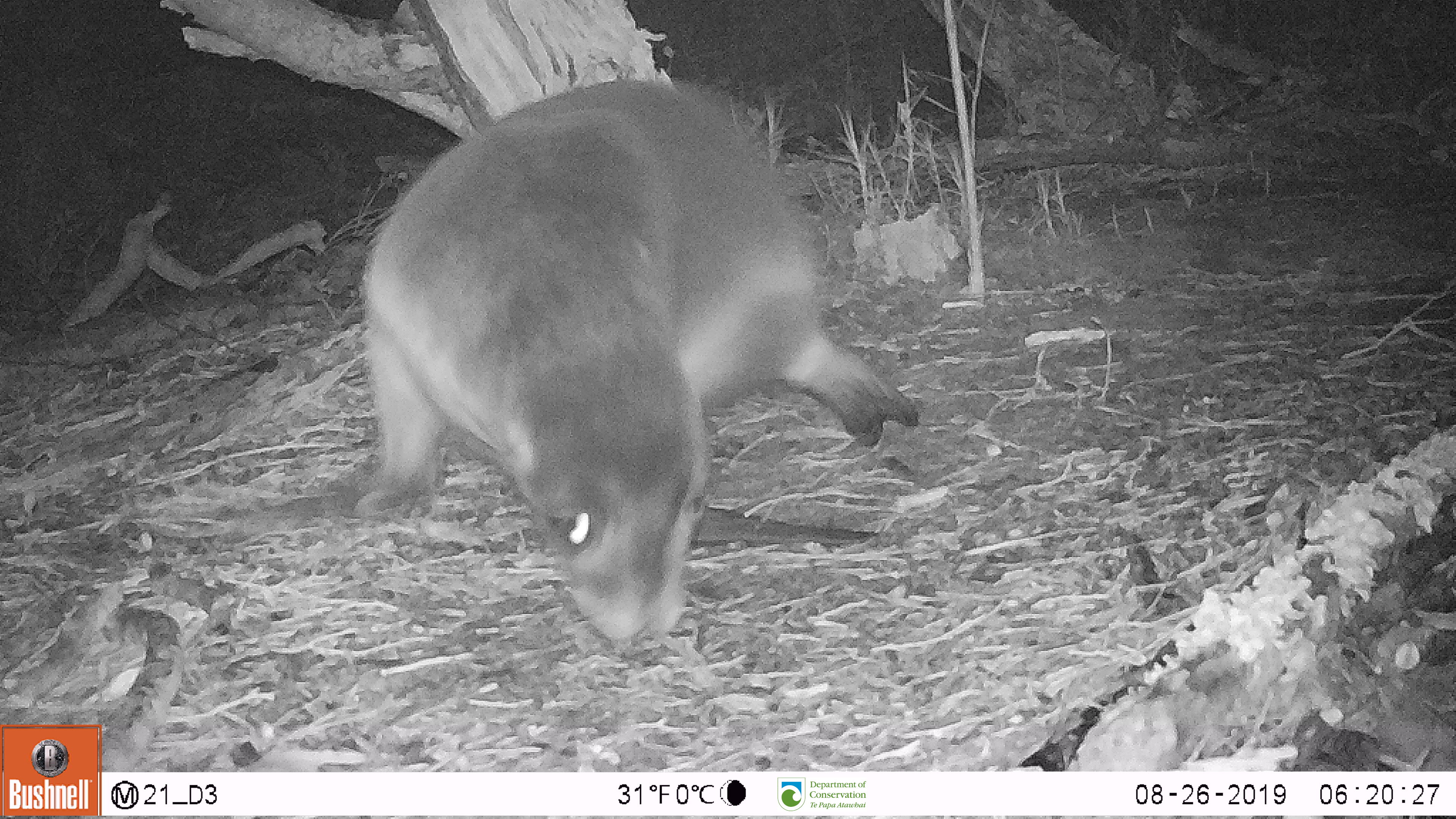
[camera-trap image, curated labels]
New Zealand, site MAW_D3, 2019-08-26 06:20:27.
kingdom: Animalia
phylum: Chordata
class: Mammalia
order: Carnivora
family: Otariidae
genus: Phocarctos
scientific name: Phocarctos hookeri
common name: new zealand sea lion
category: sealion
Sealion (new zealand sea lion) (Phocarctos hookeri).